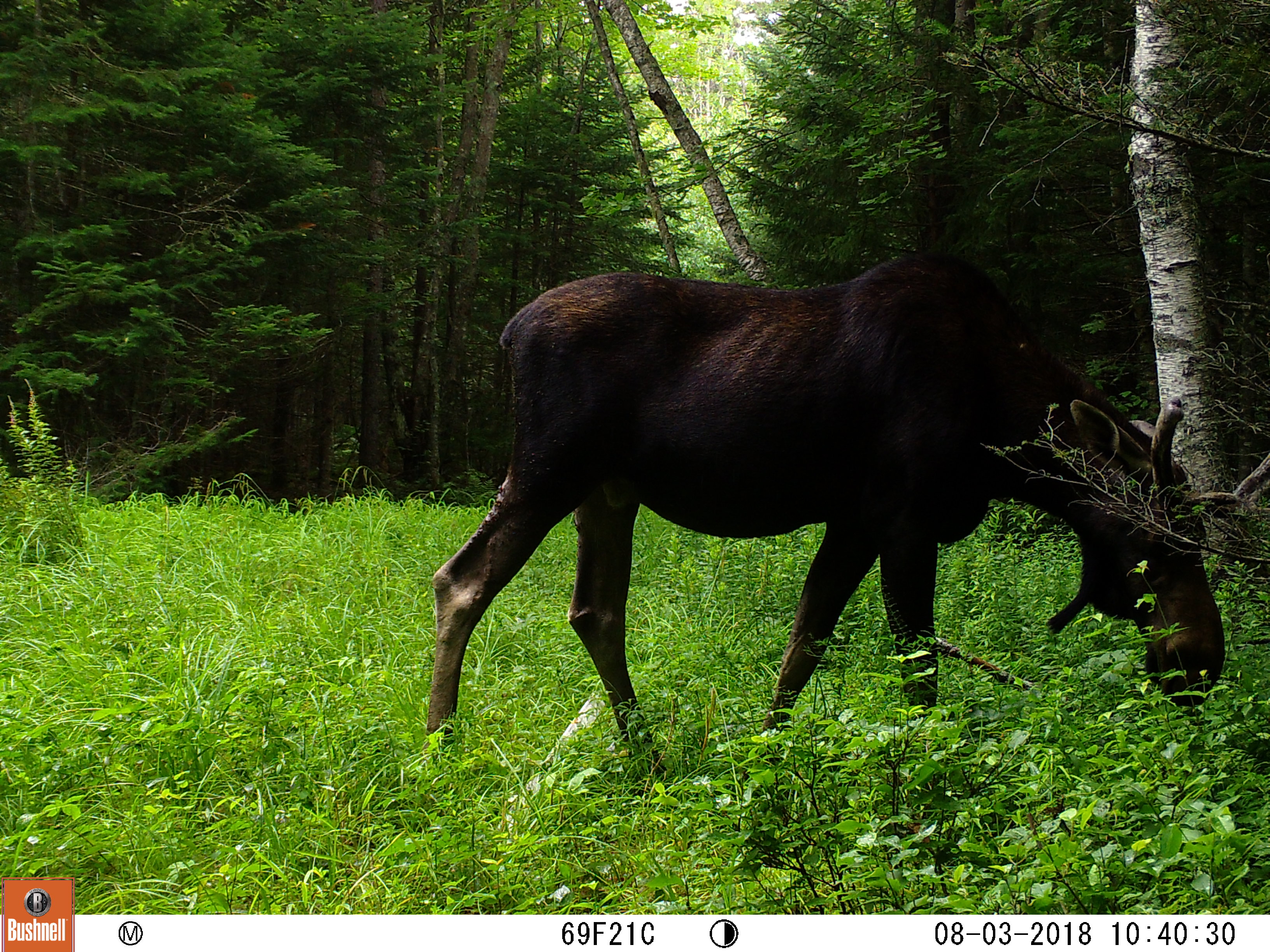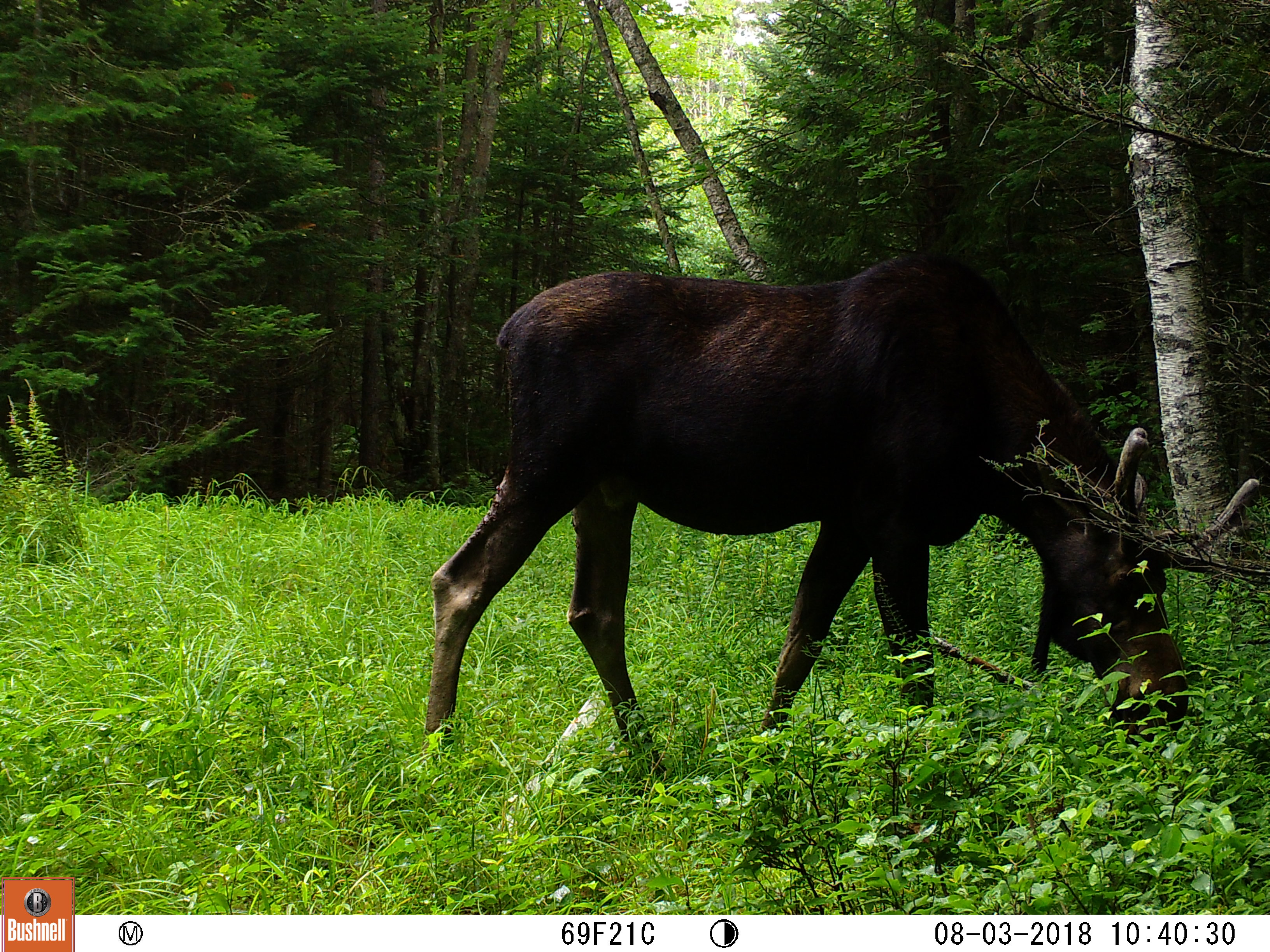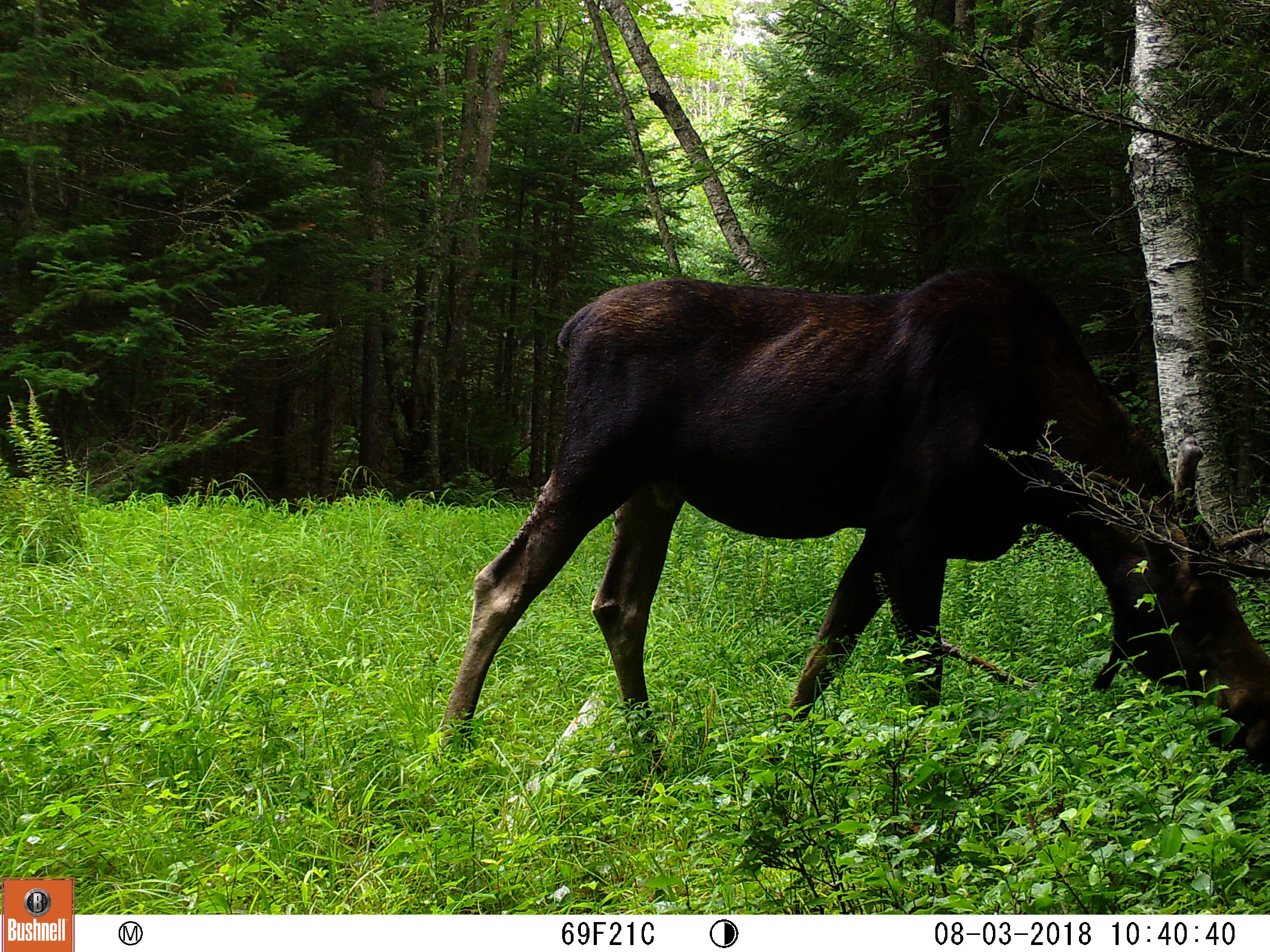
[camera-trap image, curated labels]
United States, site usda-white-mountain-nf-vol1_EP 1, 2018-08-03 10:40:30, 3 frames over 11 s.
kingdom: Animalia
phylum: Chordata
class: Mammalia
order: Artiodactyla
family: Cervidae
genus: Alces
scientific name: Alces alces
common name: moose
Moose (Alces alces).